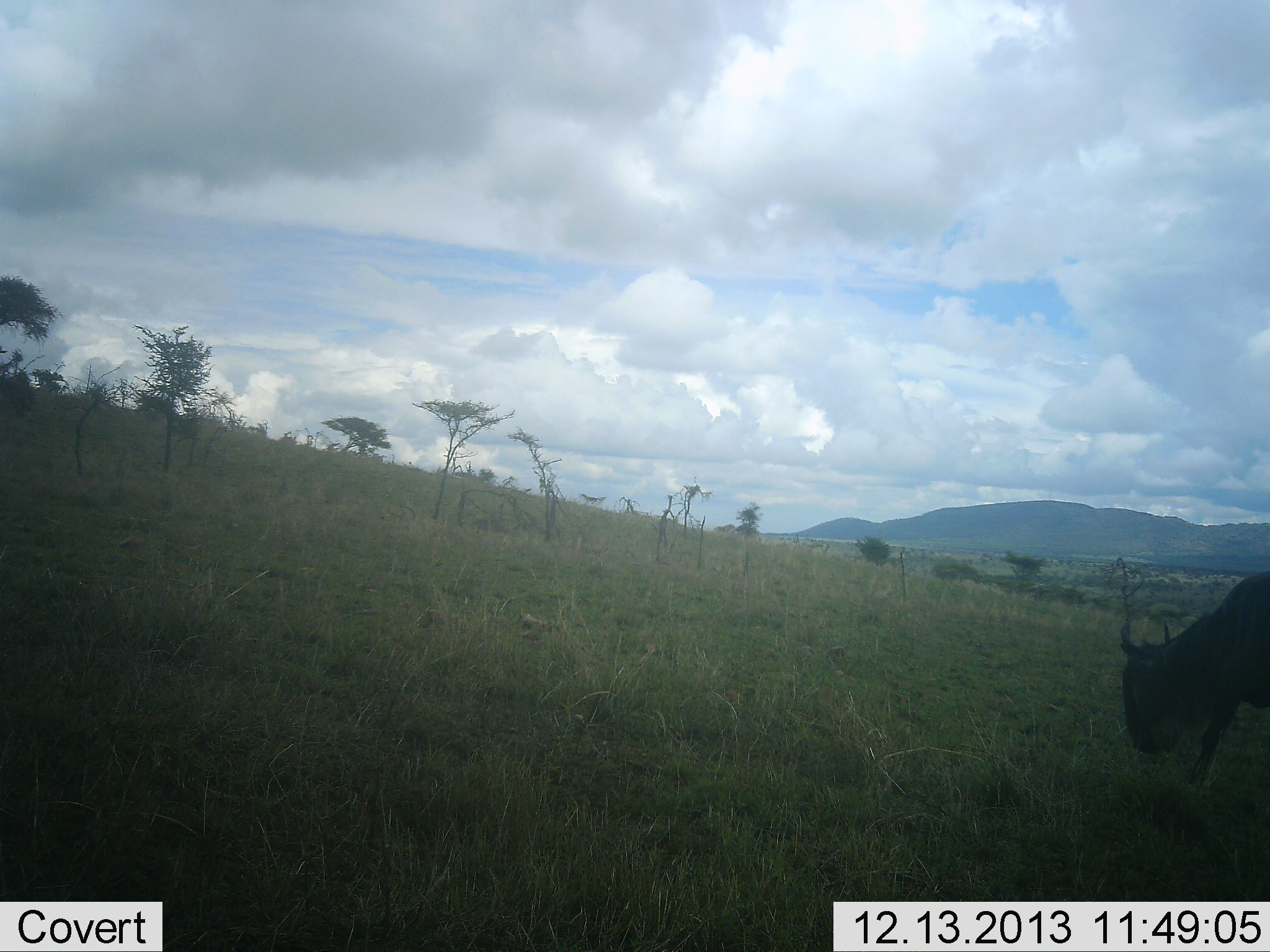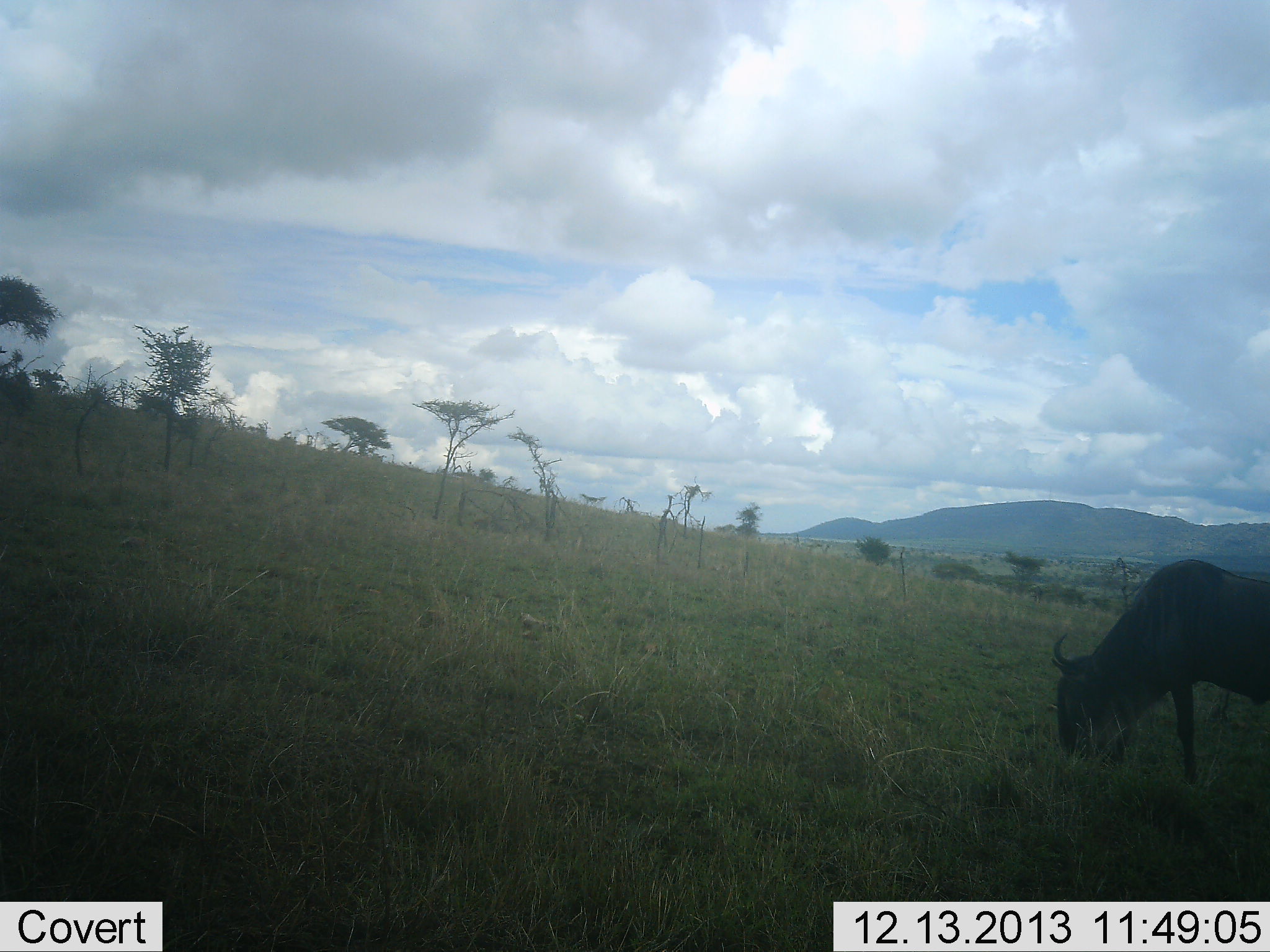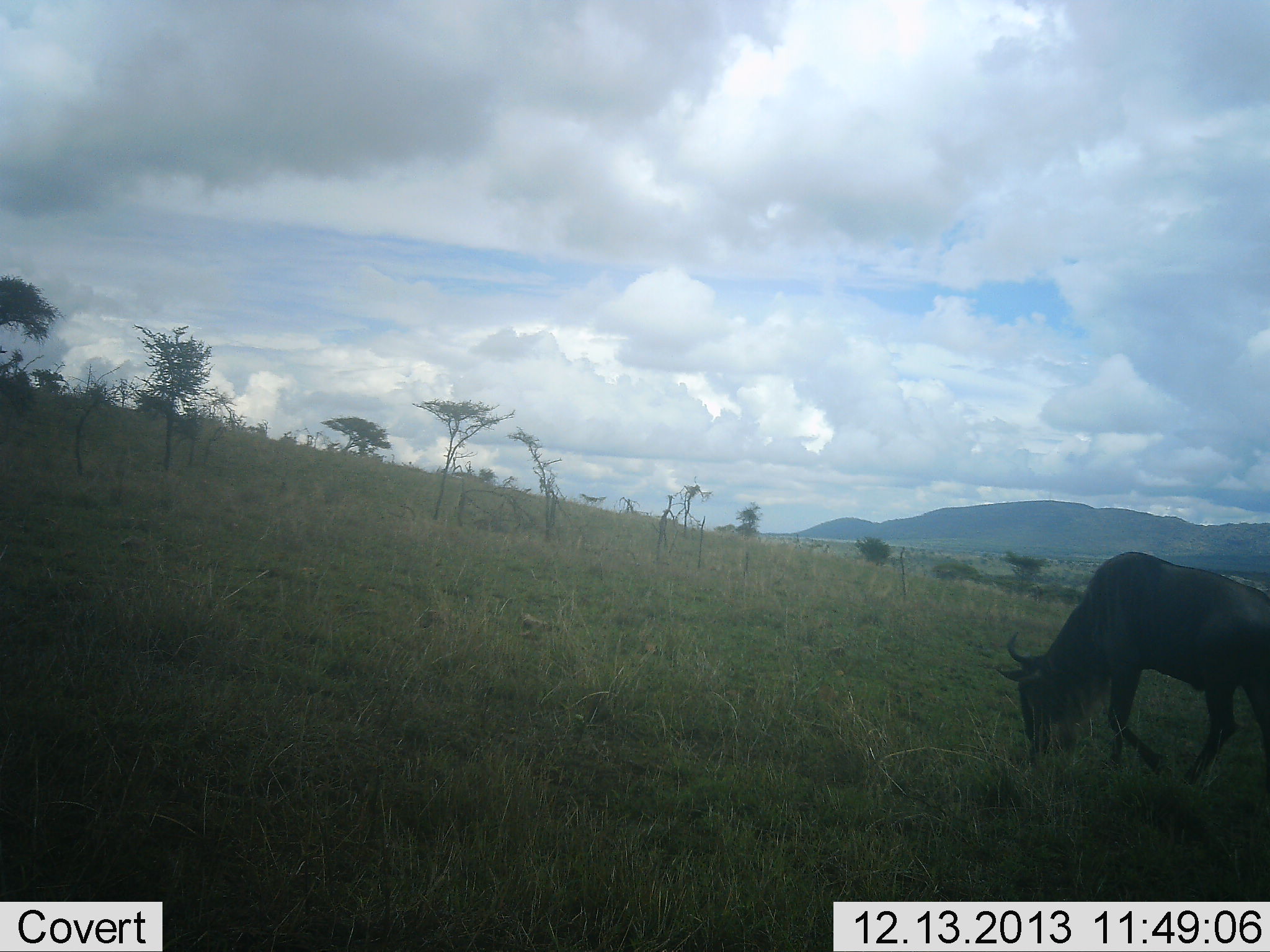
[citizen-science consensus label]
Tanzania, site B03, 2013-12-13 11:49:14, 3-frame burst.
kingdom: Animalia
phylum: Chordata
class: Mammalia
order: Artiodactyla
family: Bovidae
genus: Connochaetes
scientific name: Connochaetes taurinus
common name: blue wildebeest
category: wildebeest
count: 1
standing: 0%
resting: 0%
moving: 60%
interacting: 0%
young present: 0%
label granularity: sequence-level